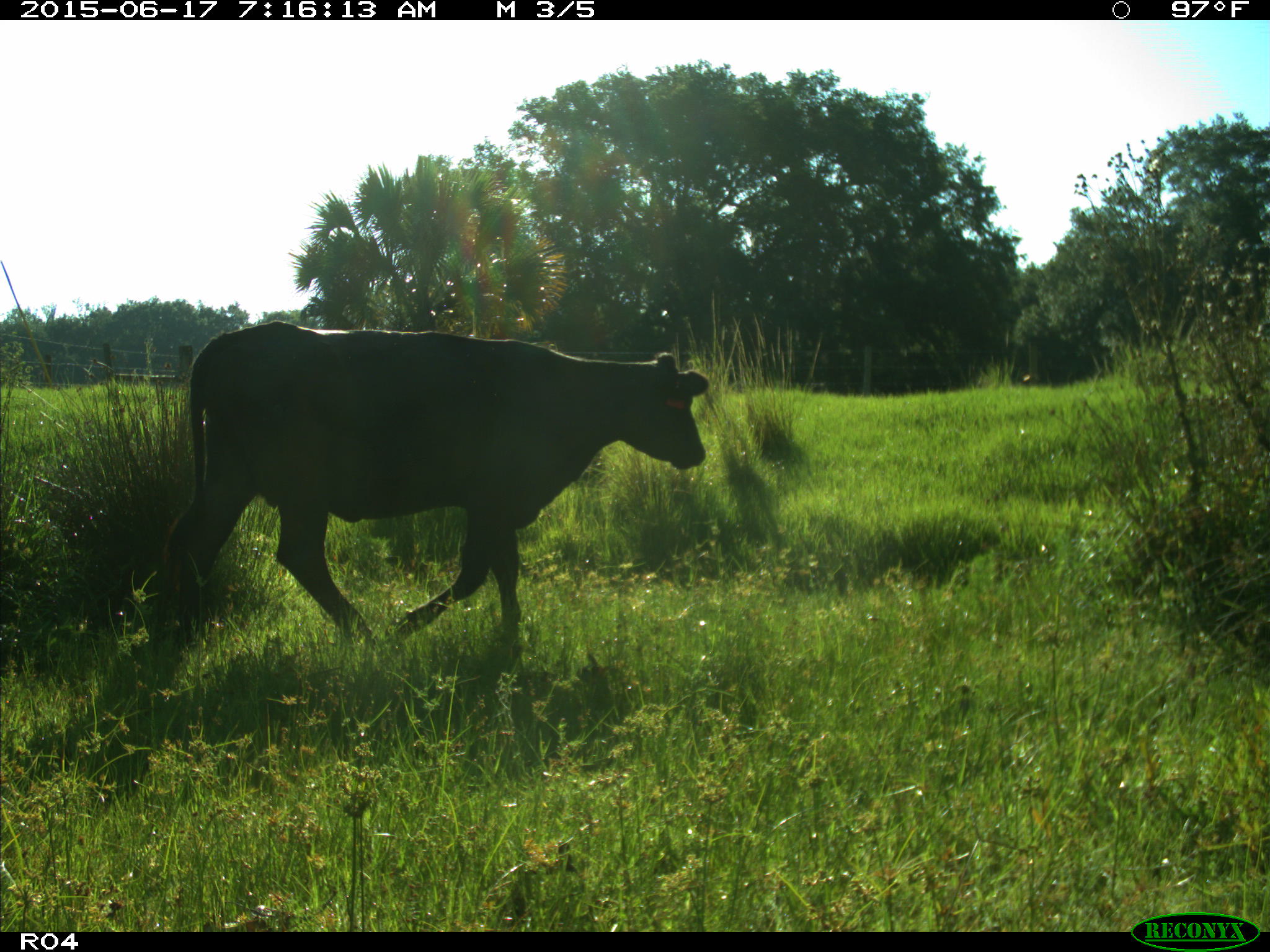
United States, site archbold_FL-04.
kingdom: Animalia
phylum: Chordata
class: Mammalia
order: Artiodactyla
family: Bovidae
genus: Bos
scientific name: Bos taurus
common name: domestic cow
Bos taurus (domestic cow).